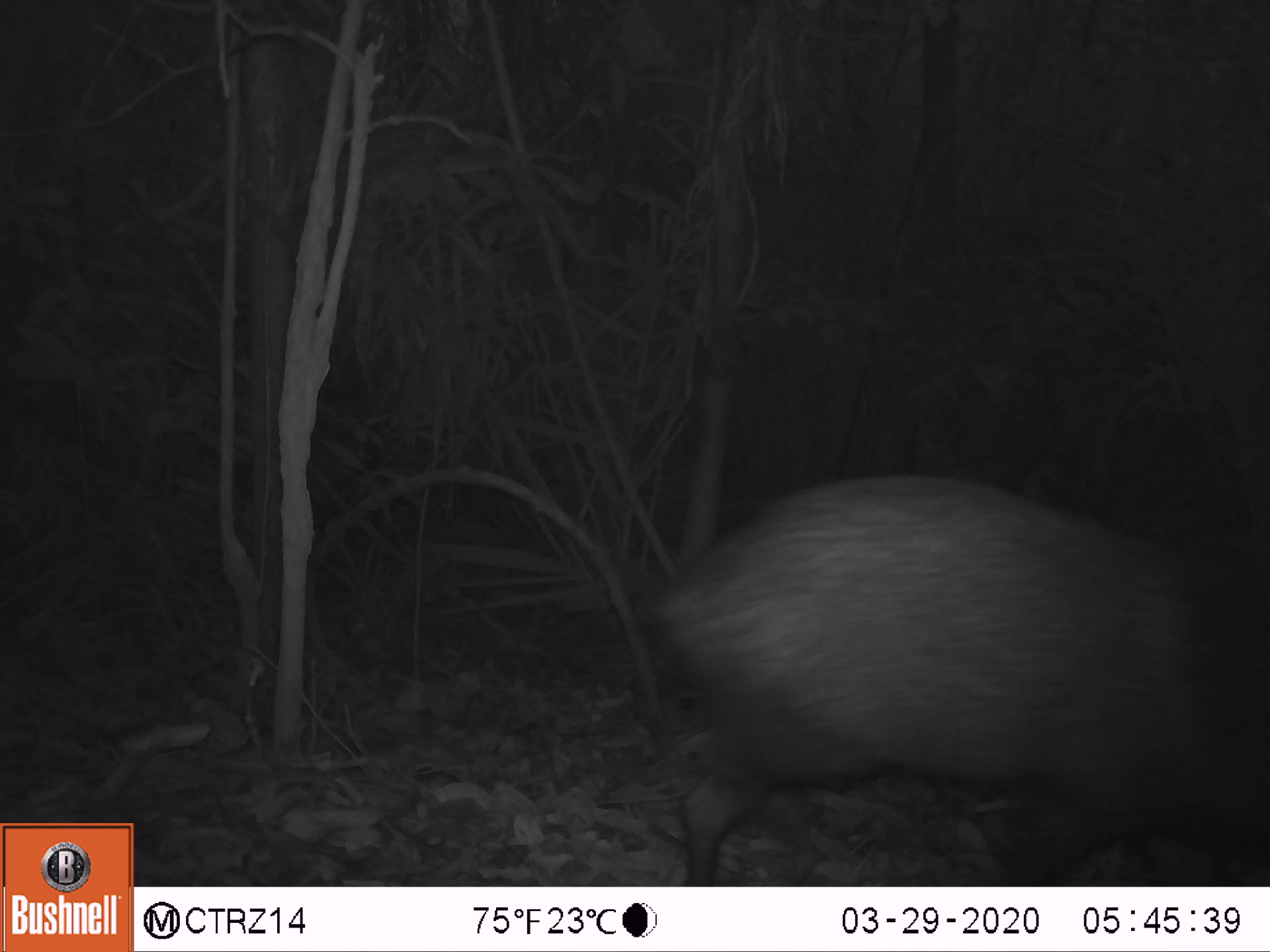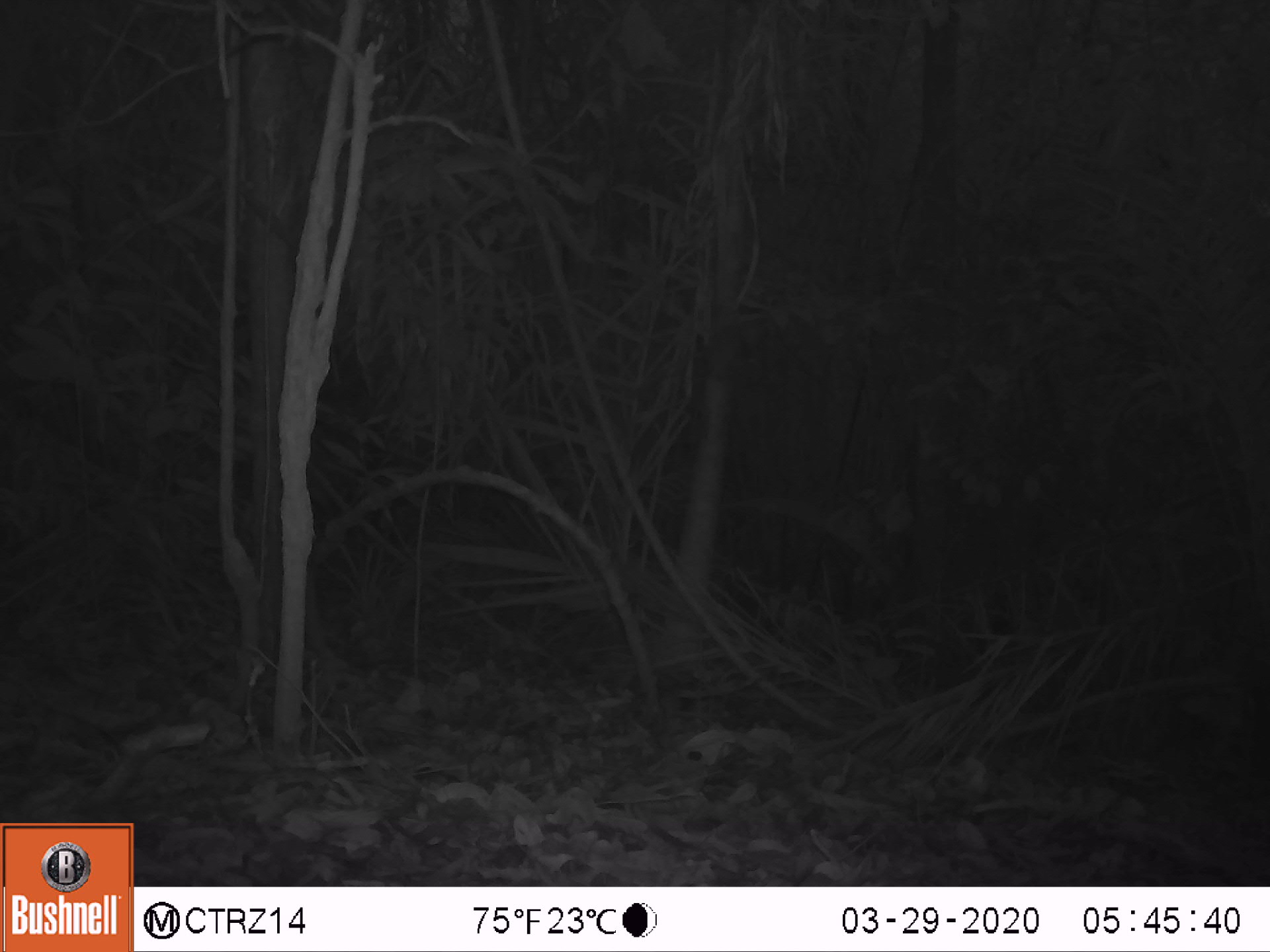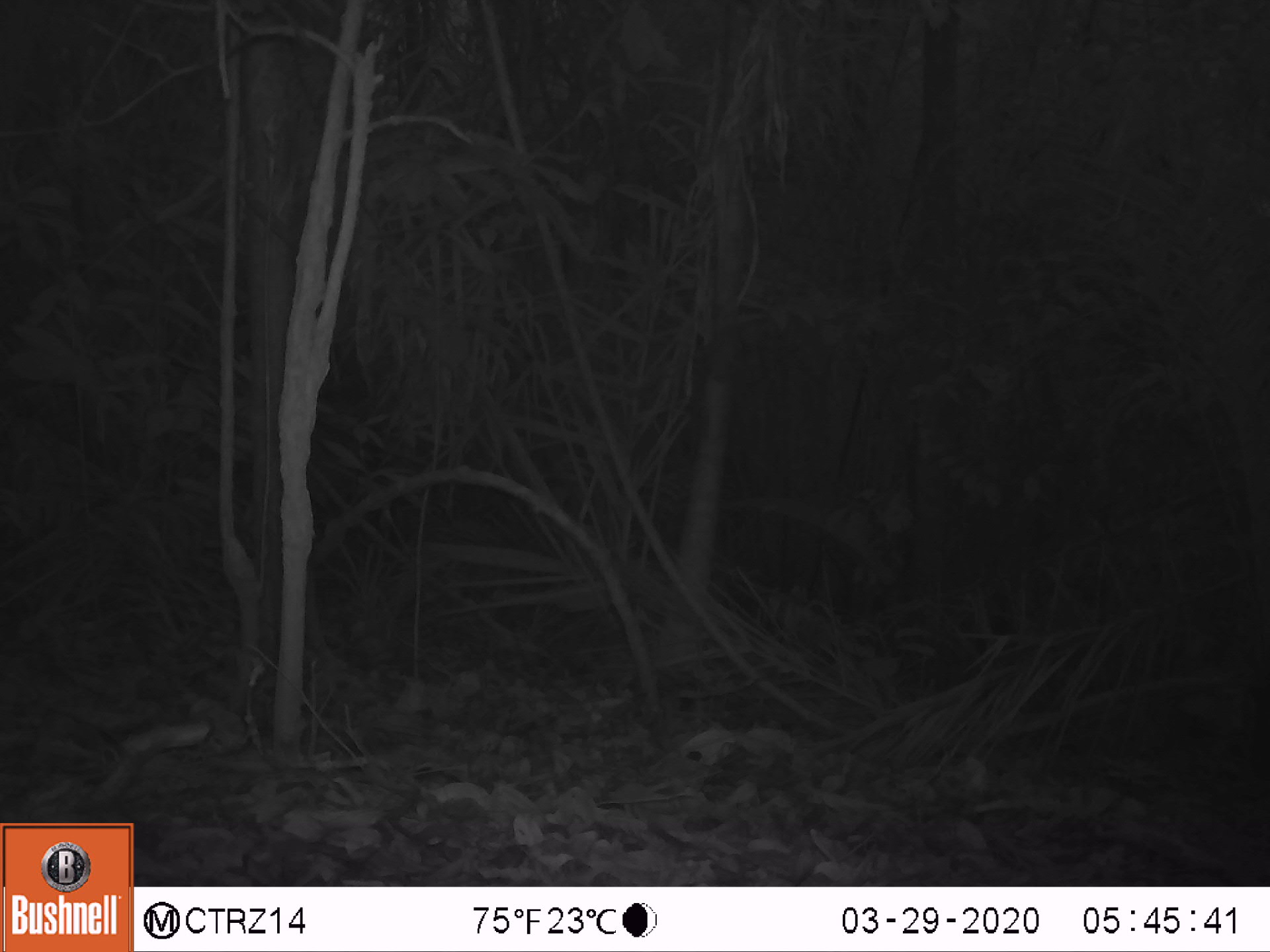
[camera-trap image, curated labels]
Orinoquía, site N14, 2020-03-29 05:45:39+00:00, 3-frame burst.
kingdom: Animalia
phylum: Chordata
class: Mammalia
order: Artiodactyla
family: Tayassuidae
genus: Pecari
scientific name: Pecari tajacu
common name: collared peccary